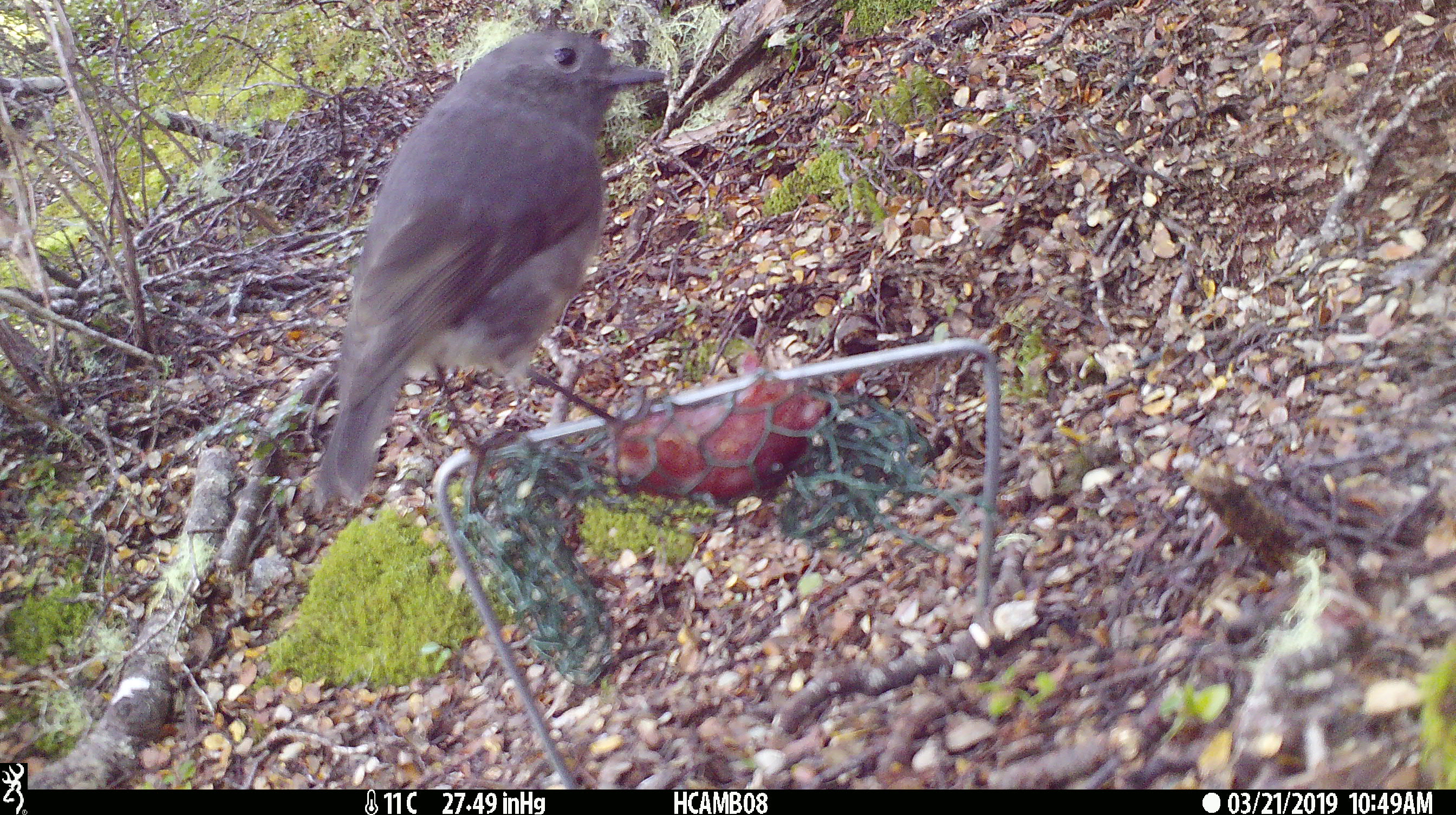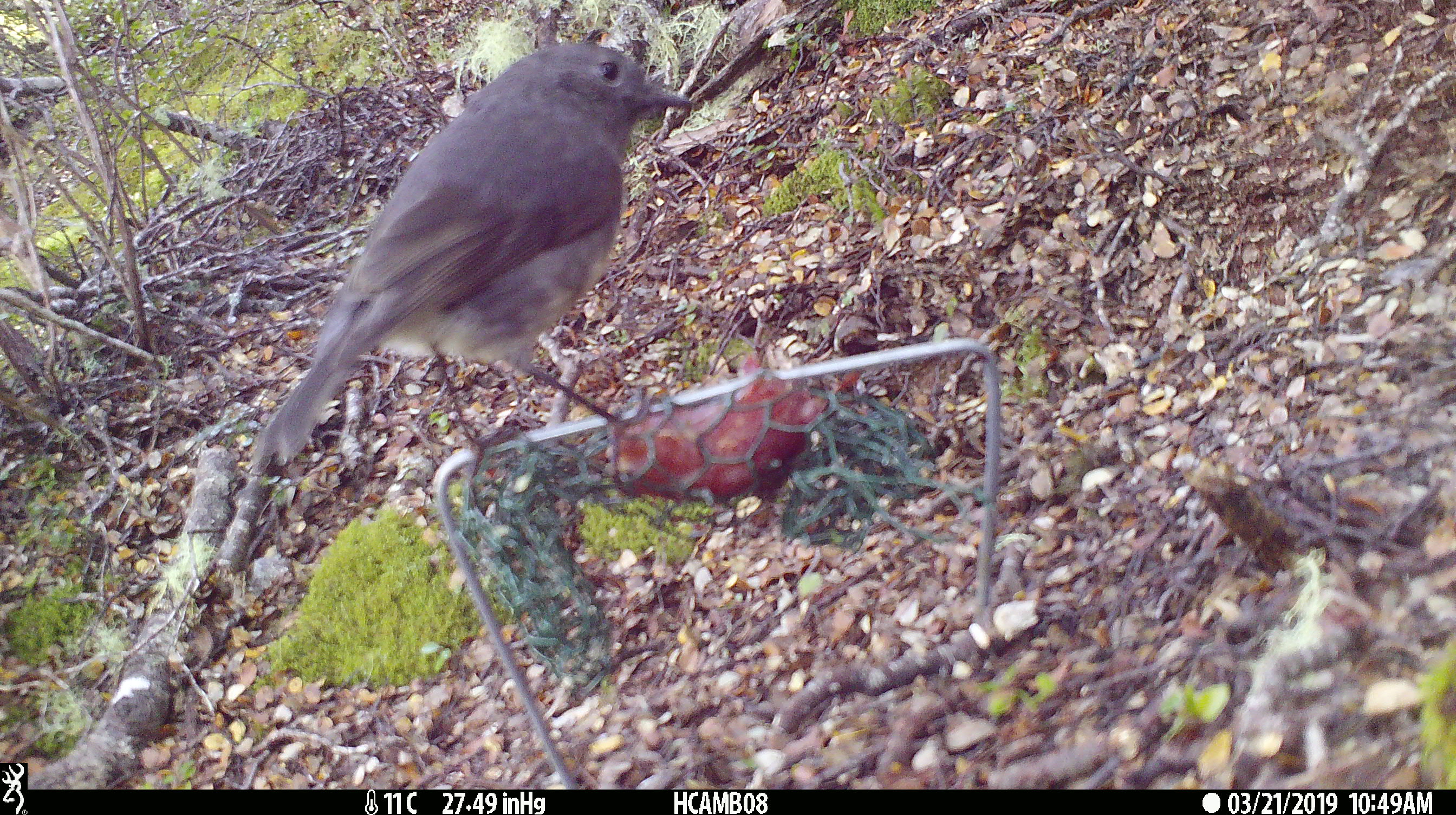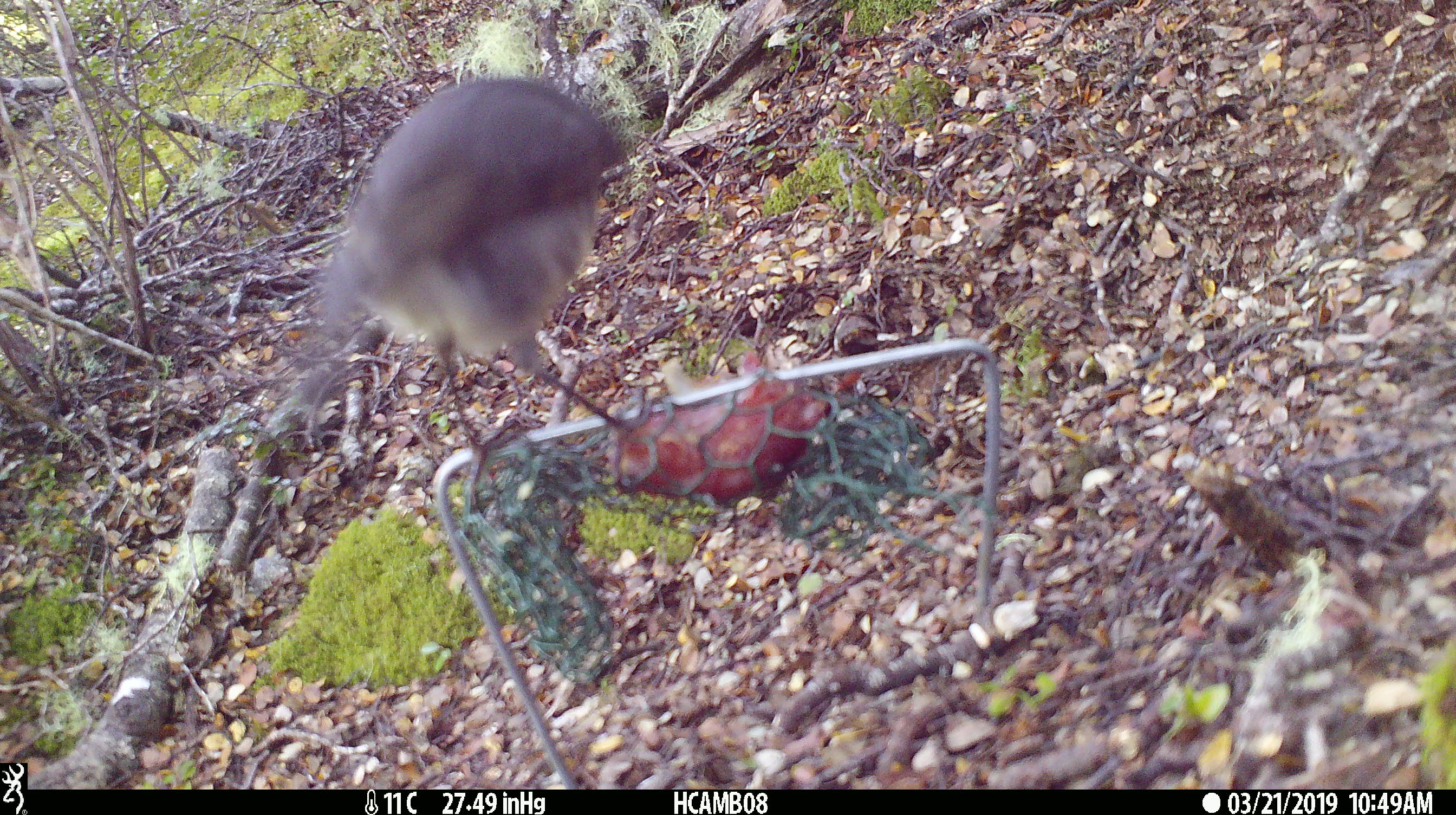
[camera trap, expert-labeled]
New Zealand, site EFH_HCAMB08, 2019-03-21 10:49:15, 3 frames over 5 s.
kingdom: Animalia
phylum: Chordata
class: Aves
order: Passeriformes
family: Petroicidae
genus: Petroica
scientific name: Petroica australis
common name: new zealand robin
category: robin